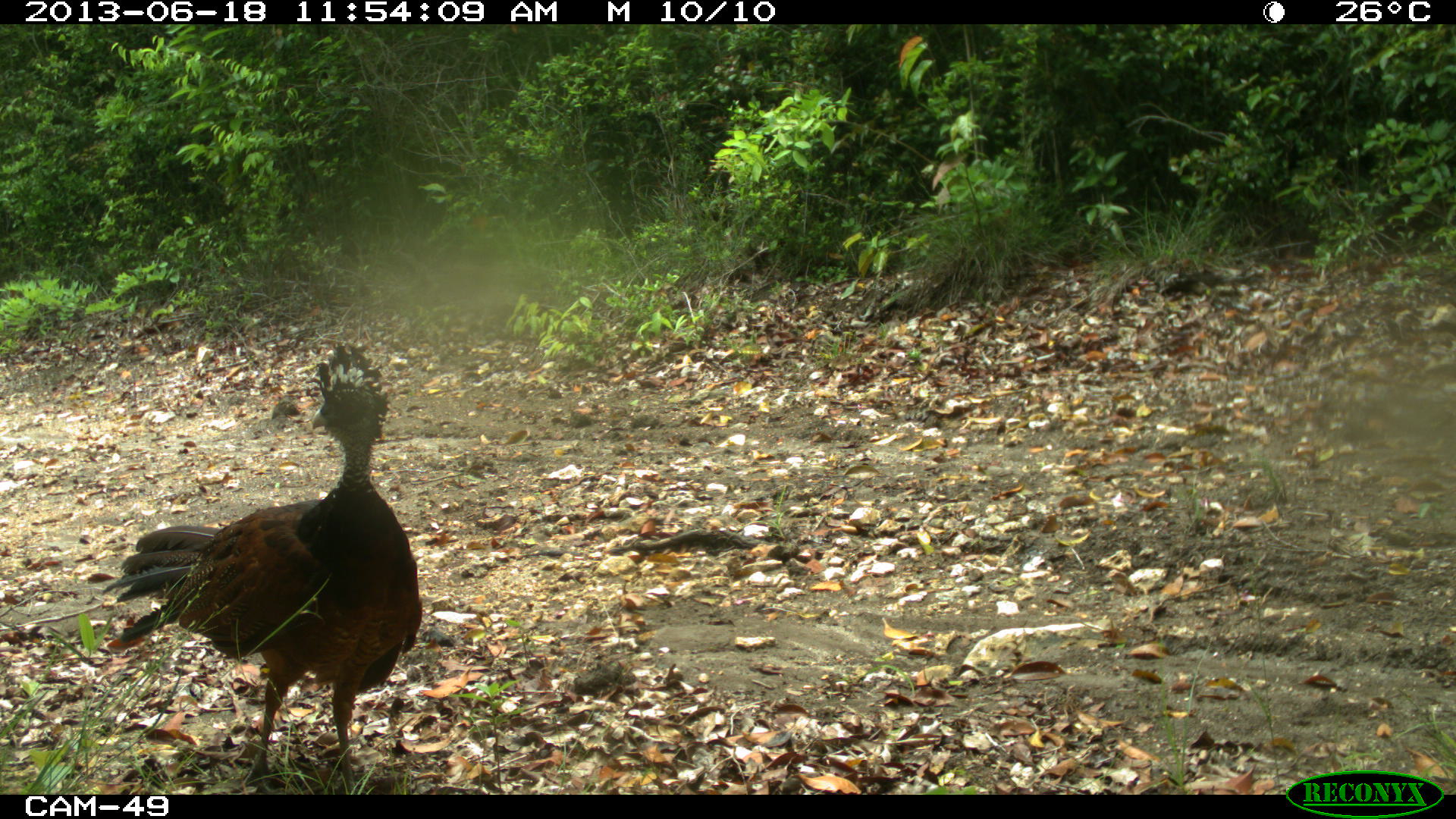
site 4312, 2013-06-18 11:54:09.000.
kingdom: Animalia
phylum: Chordata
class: Aves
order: Galliformes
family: Cracidae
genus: Crax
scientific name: Crax rubra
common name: great curassow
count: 1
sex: female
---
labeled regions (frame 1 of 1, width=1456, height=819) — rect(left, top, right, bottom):
crax rubra: rect(100, 342, 422, 795)